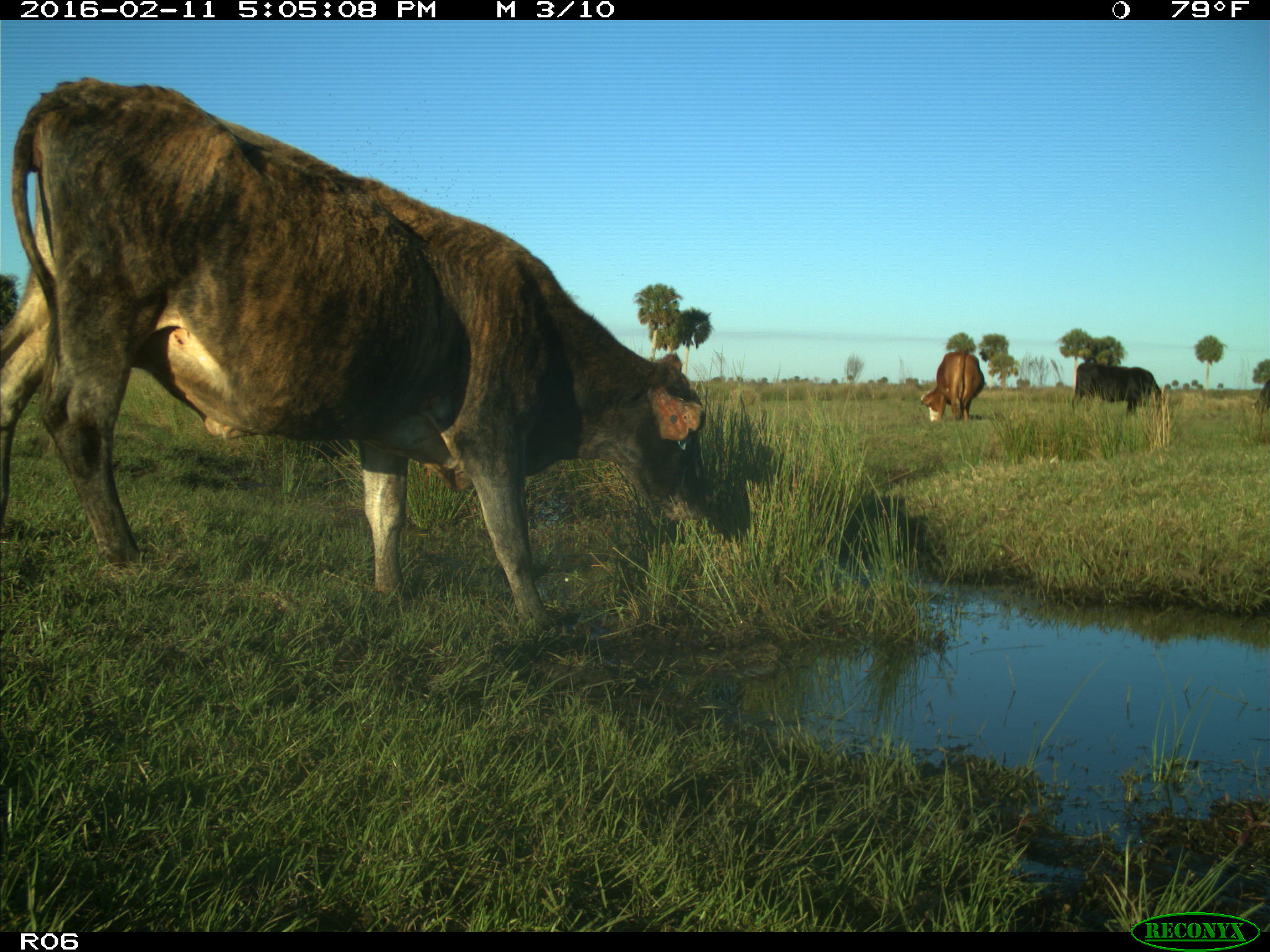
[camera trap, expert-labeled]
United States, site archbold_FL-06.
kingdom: Animalia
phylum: Chordata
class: Mammalia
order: Artiodactyla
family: Bovidae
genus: Bos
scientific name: Bos taurus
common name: domestic cow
Bos taurus (domestic cow).